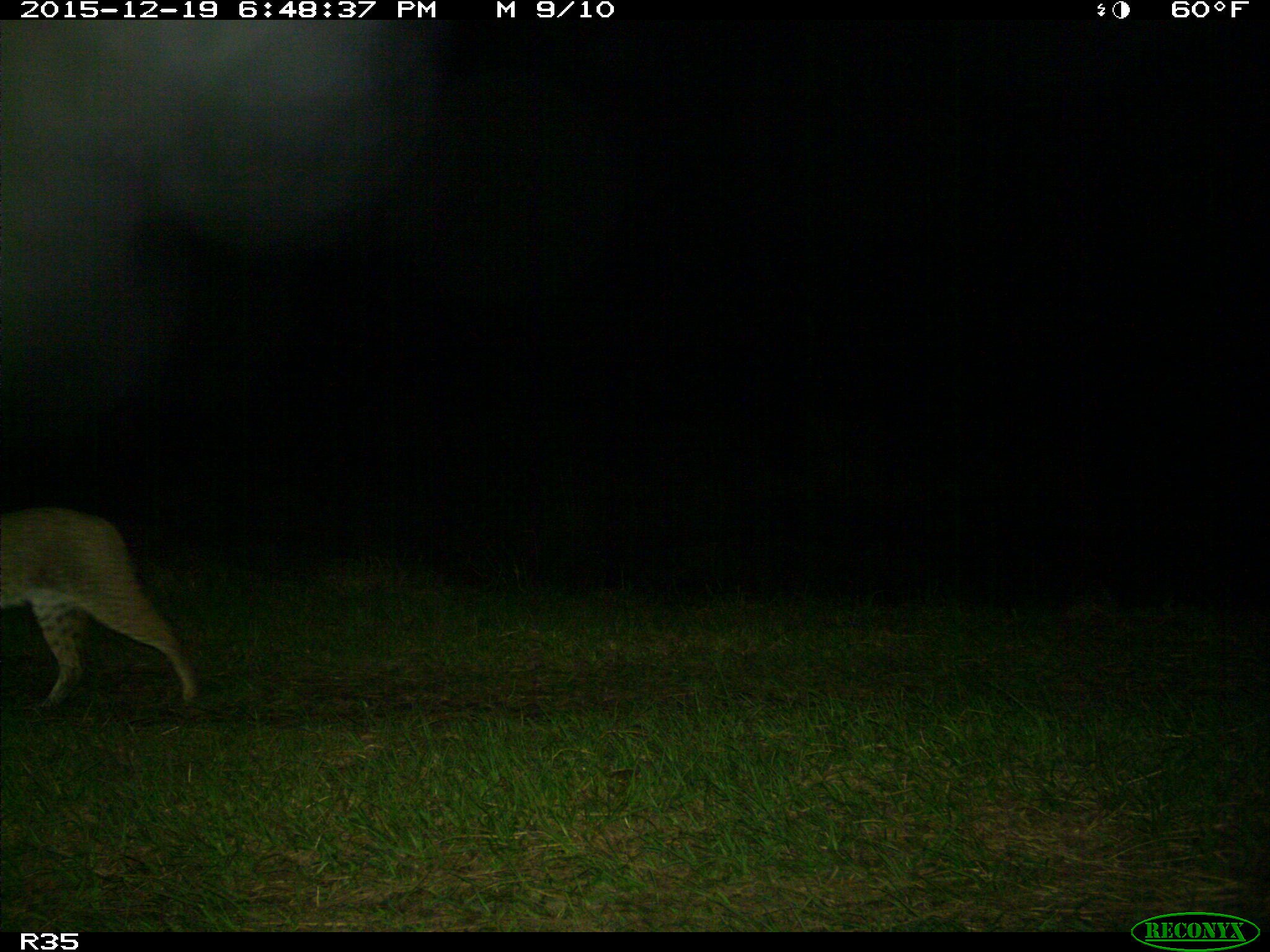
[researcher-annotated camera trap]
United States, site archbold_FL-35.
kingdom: Animalia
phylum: Chordata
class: Mammalia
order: Carnivora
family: Felidae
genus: Lynx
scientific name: Lynx rufus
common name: bobcat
Lynx rufus (bobcat).